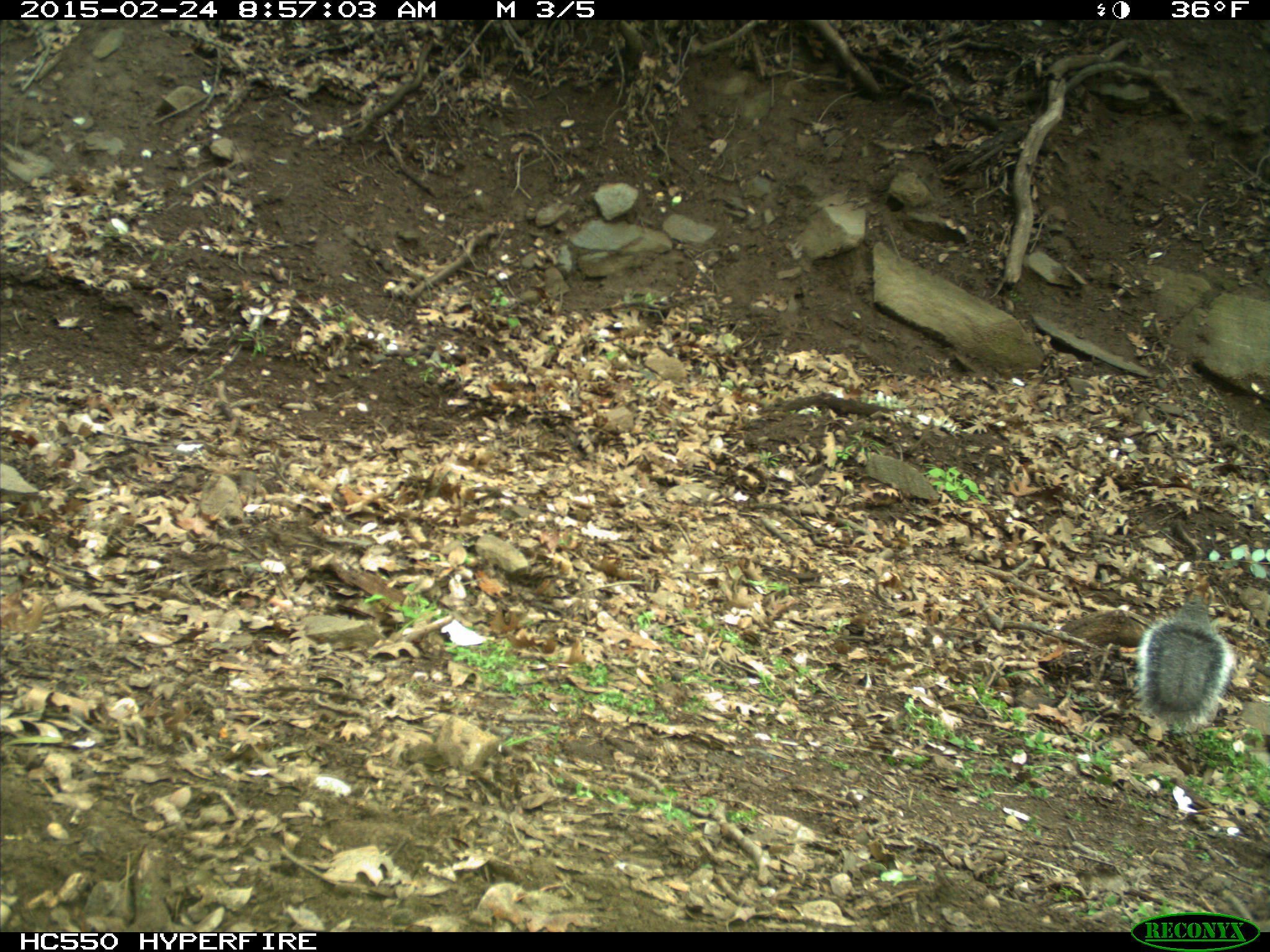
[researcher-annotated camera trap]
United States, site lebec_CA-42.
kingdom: Animalia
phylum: Chordata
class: Mammalia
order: Rodentia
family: Sciuridae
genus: Sciurus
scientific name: Sciurus carolinensis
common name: eastern gray squirrel